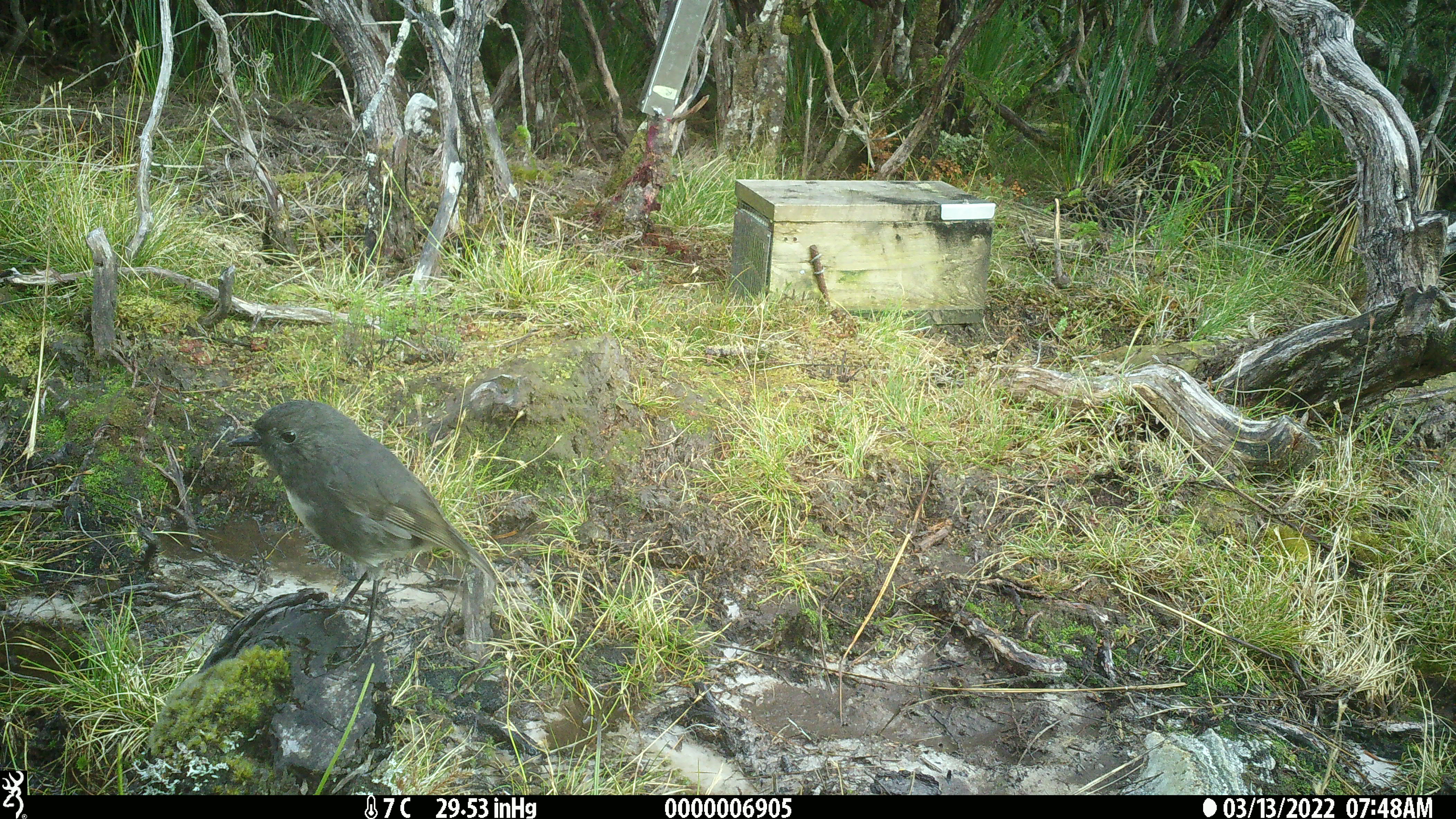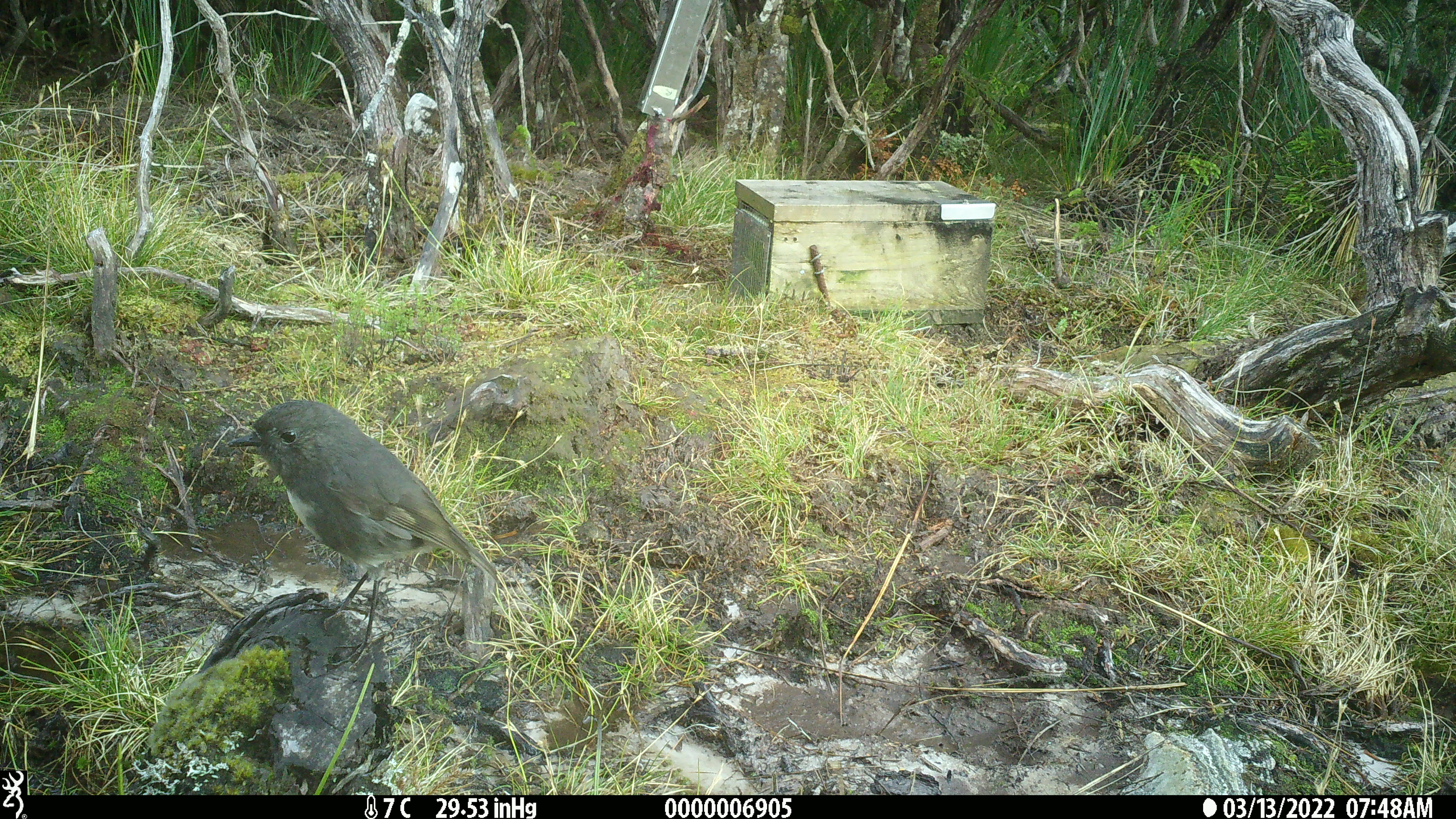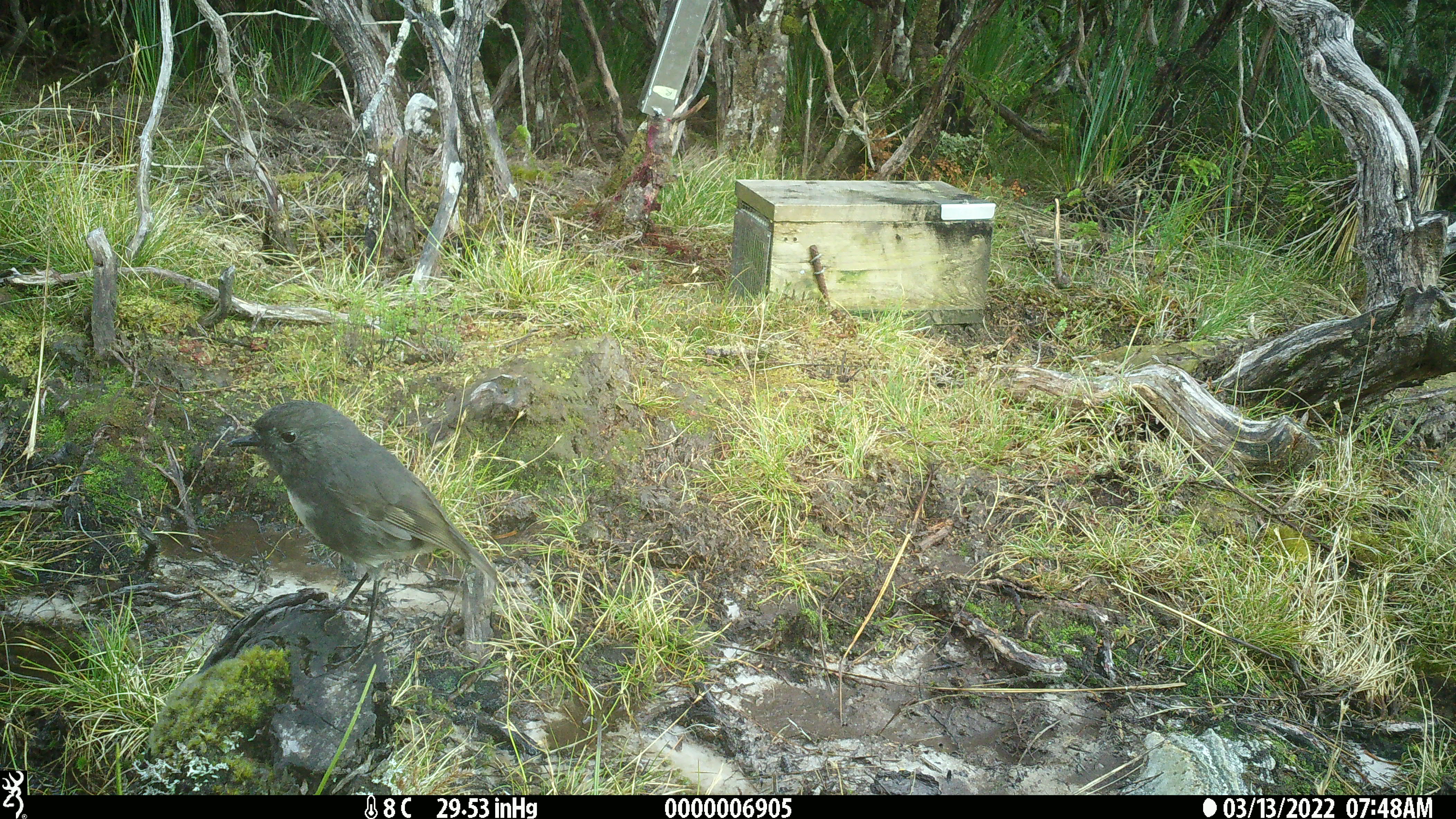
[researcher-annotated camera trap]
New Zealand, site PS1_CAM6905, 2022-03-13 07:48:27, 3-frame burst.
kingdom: Animalia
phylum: Chordata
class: Aves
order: Passeriformes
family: Petroicidae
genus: Petroica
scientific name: Petroica australis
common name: new zealand robin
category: robin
Robin (new zealand robin) (Petroica australis).